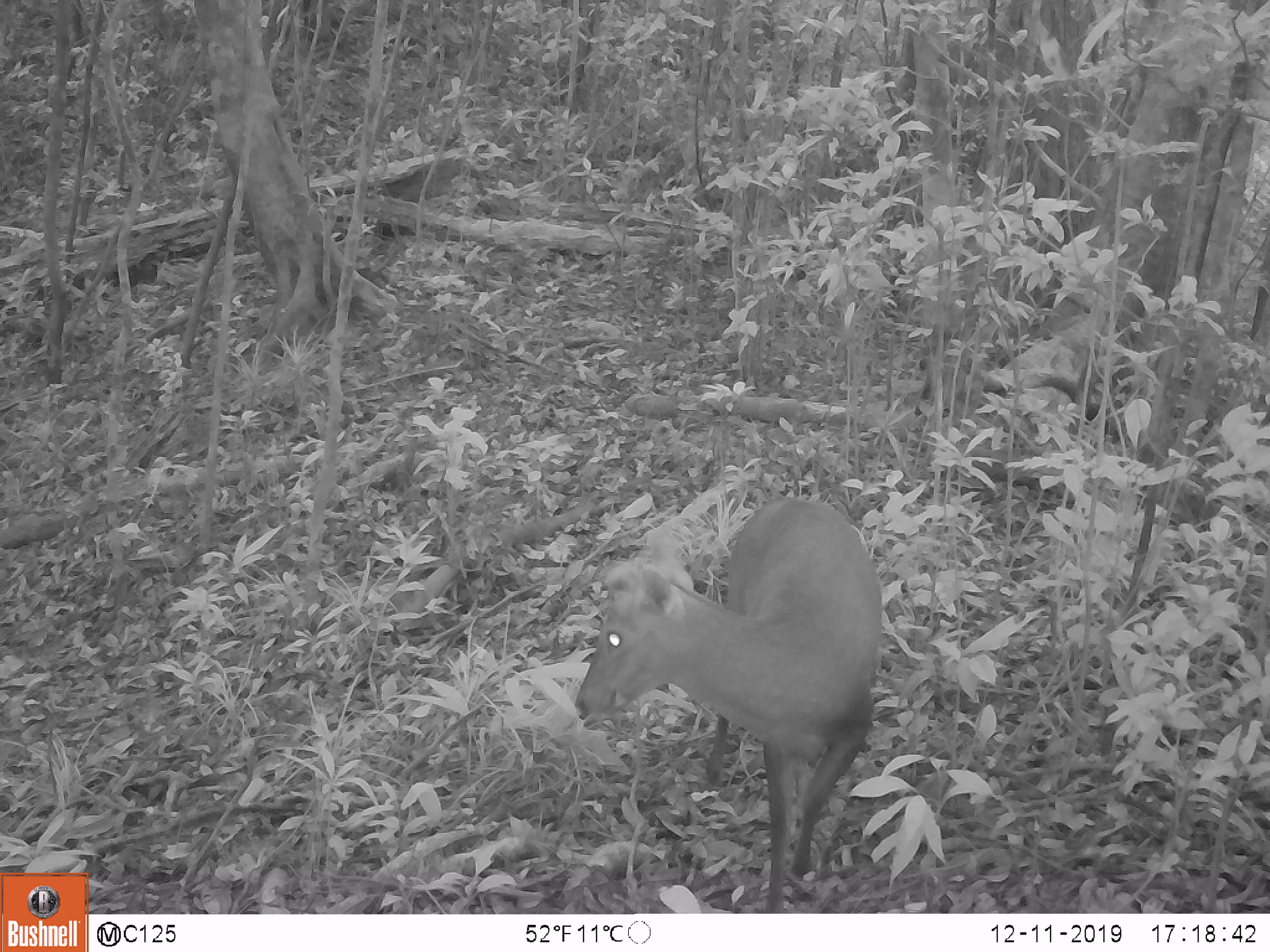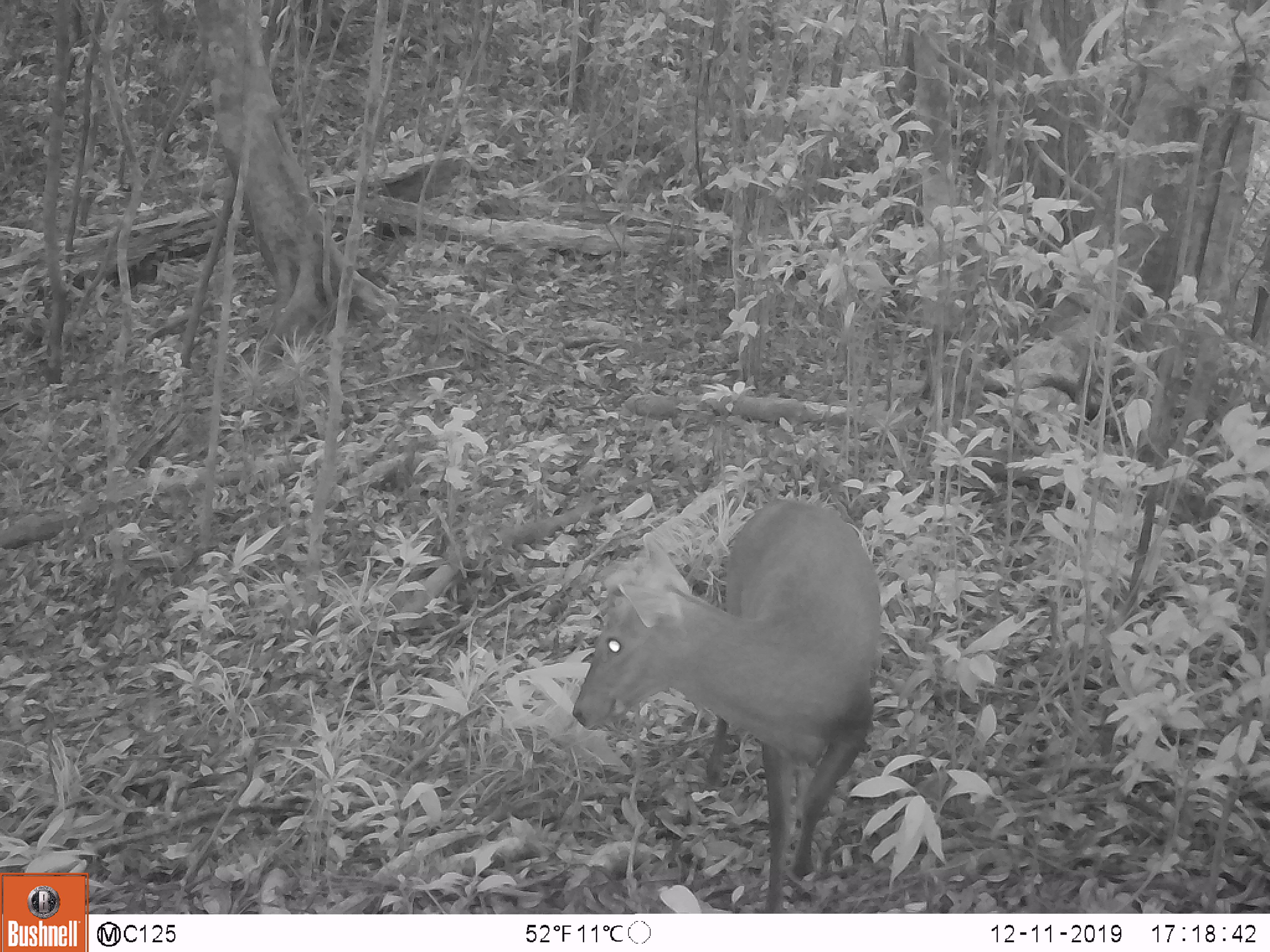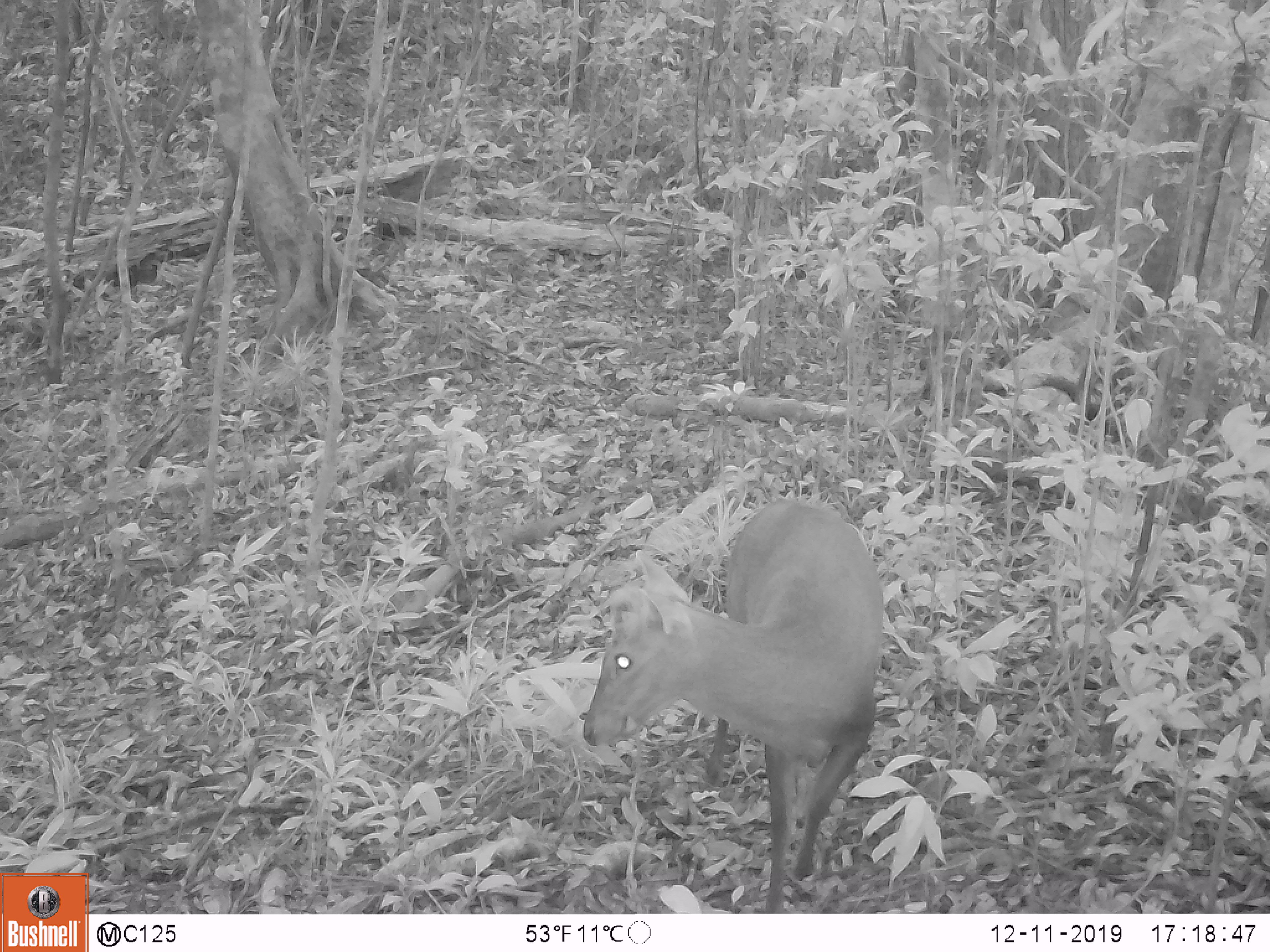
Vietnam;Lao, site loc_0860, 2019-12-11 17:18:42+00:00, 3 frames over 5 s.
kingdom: Animalia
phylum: Chordata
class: Mammalia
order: Artiodactyla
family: Cervidae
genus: Muntiacus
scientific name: Muntiacus rooseveltorum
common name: roosevelt's muntjac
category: roosevelts muntjac group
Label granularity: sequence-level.